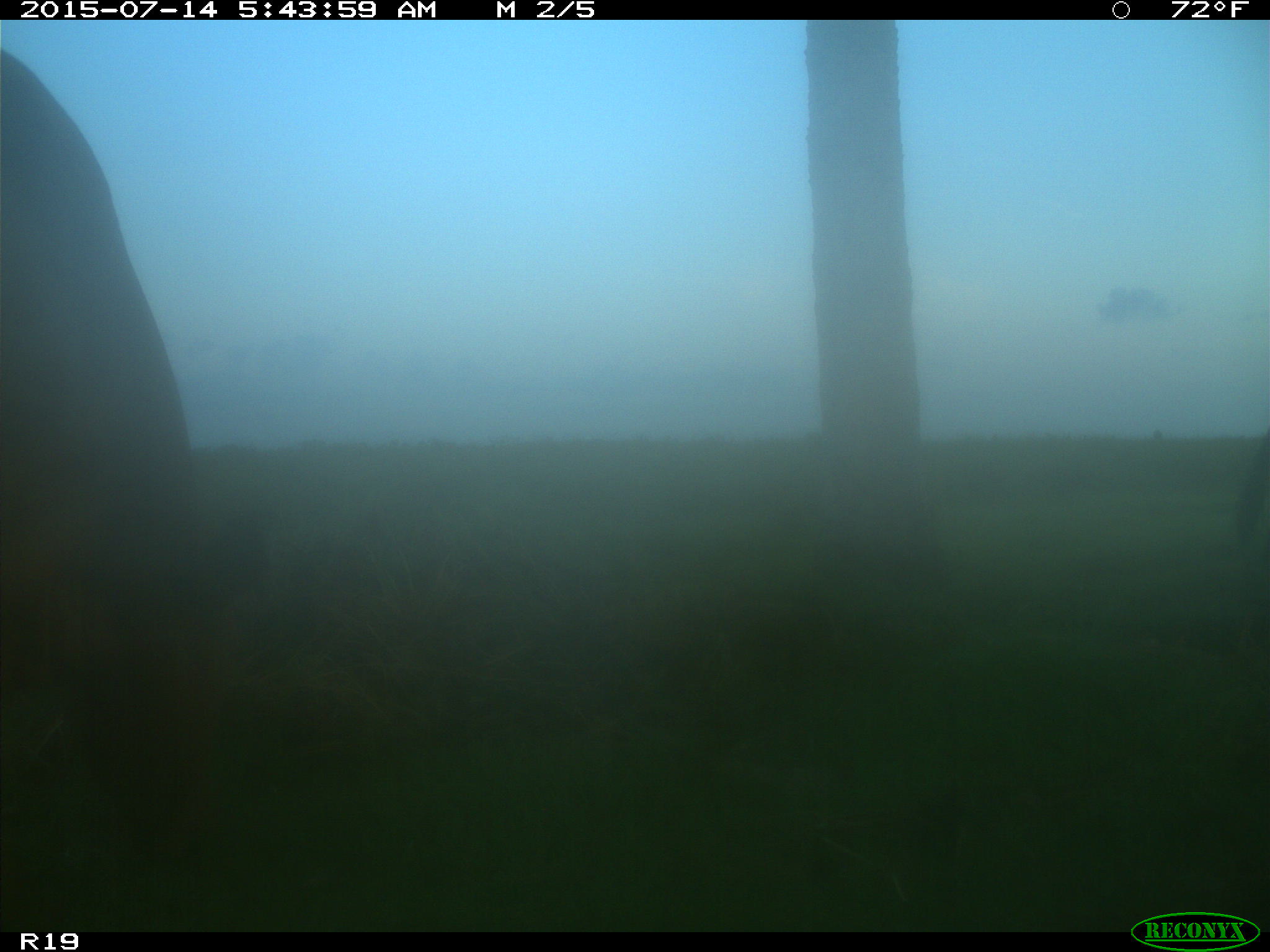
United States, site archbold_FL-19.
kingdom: Animalia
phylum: Chordata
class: Mammalia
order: Artiodactyla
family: Bovidae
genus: Bos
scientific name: Bos taurus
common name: domestic cow